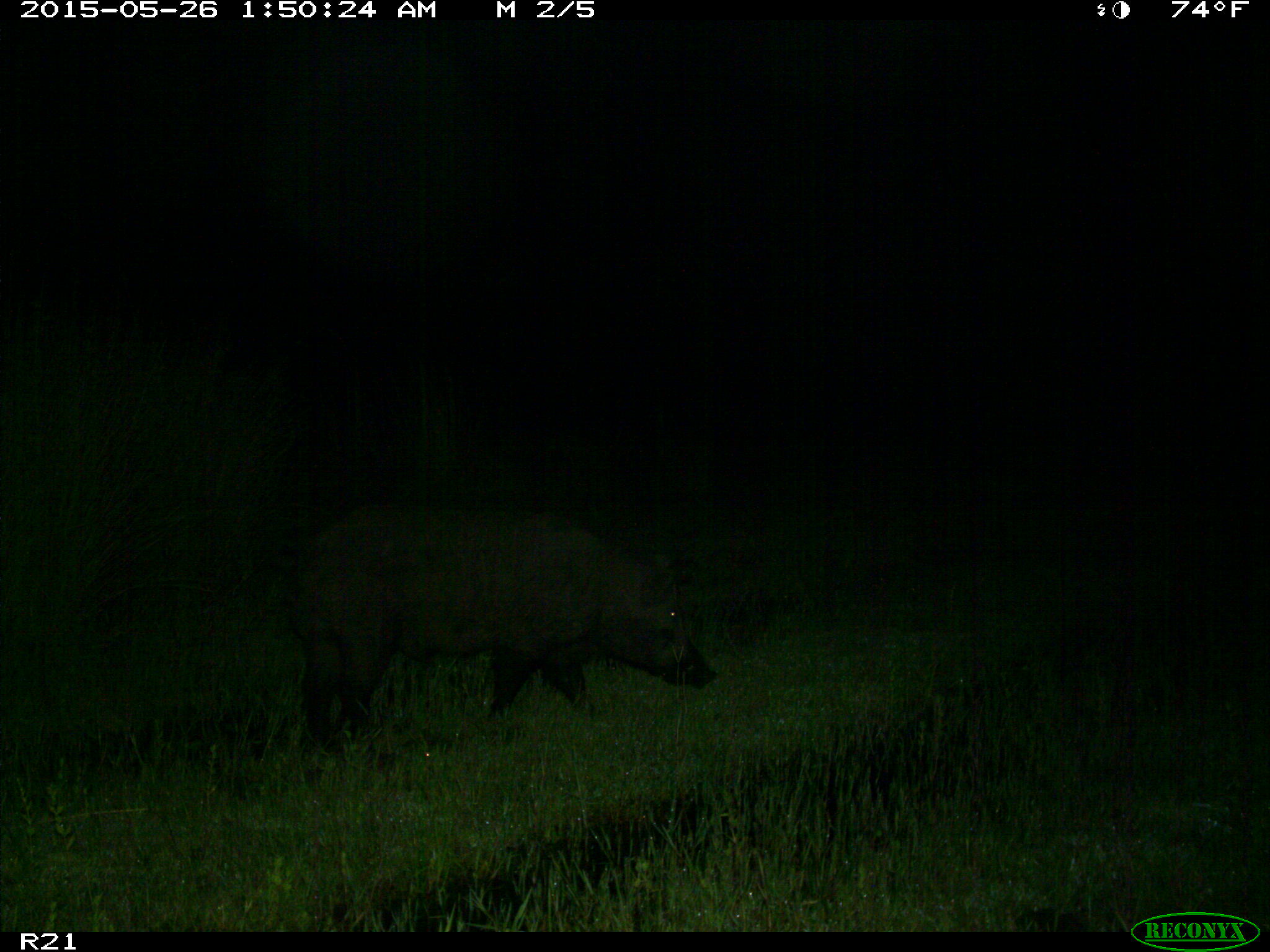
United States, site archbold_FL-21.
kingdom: Animalia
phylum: Chordata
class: Mammalia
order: Artiodactyla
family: Suidae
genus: Sus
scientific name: Sus scrofa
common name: wild boar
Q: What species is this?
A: Sus scrofa (wild boar).